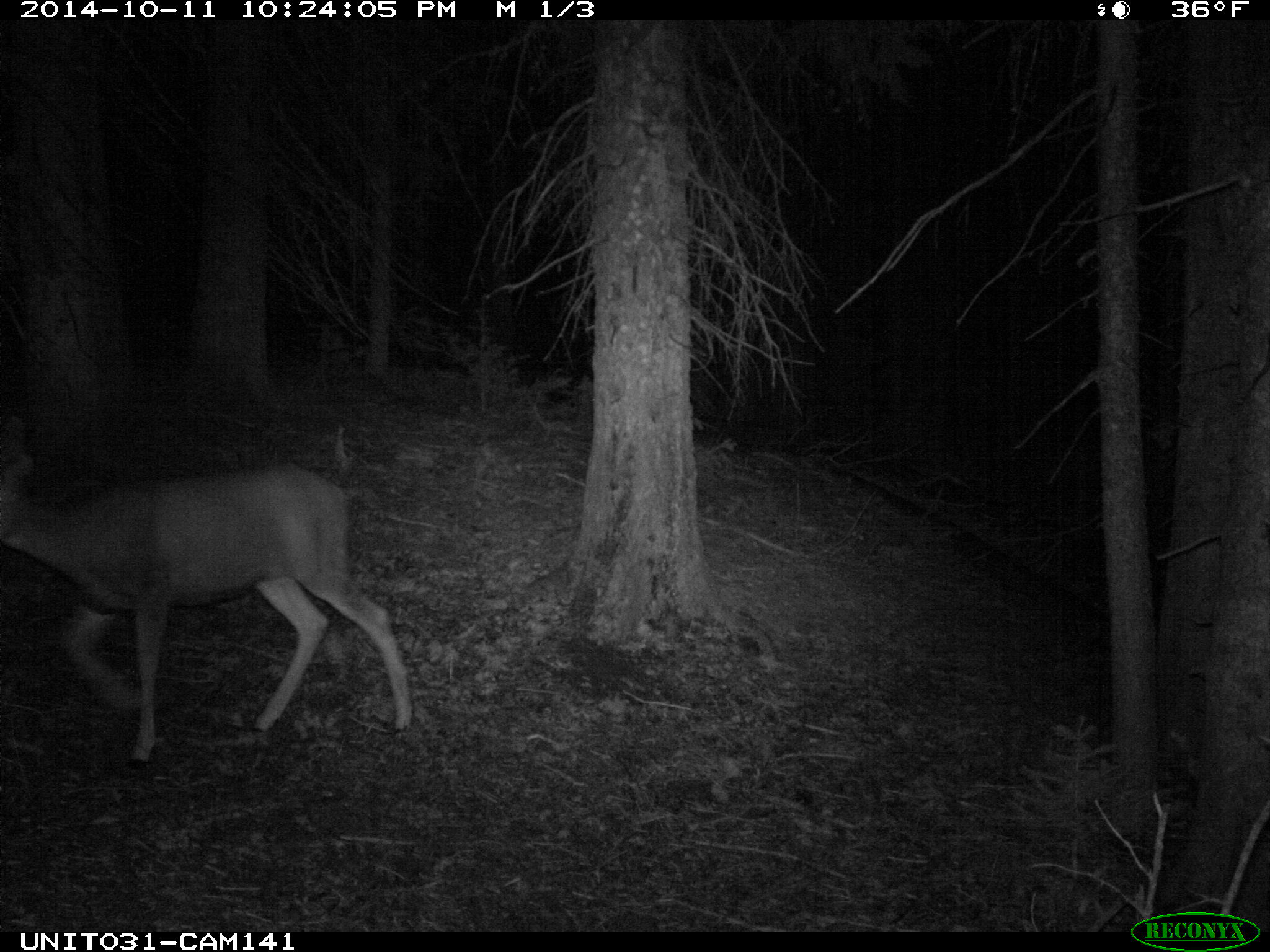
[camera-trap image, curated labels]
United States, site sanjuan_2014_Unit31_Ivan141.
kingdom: Animalia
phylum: Chordata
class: Mammalia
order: Artiodactyla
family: Cervidae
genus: Odocoileus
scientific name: Odocoileus hemionus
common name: mule deer